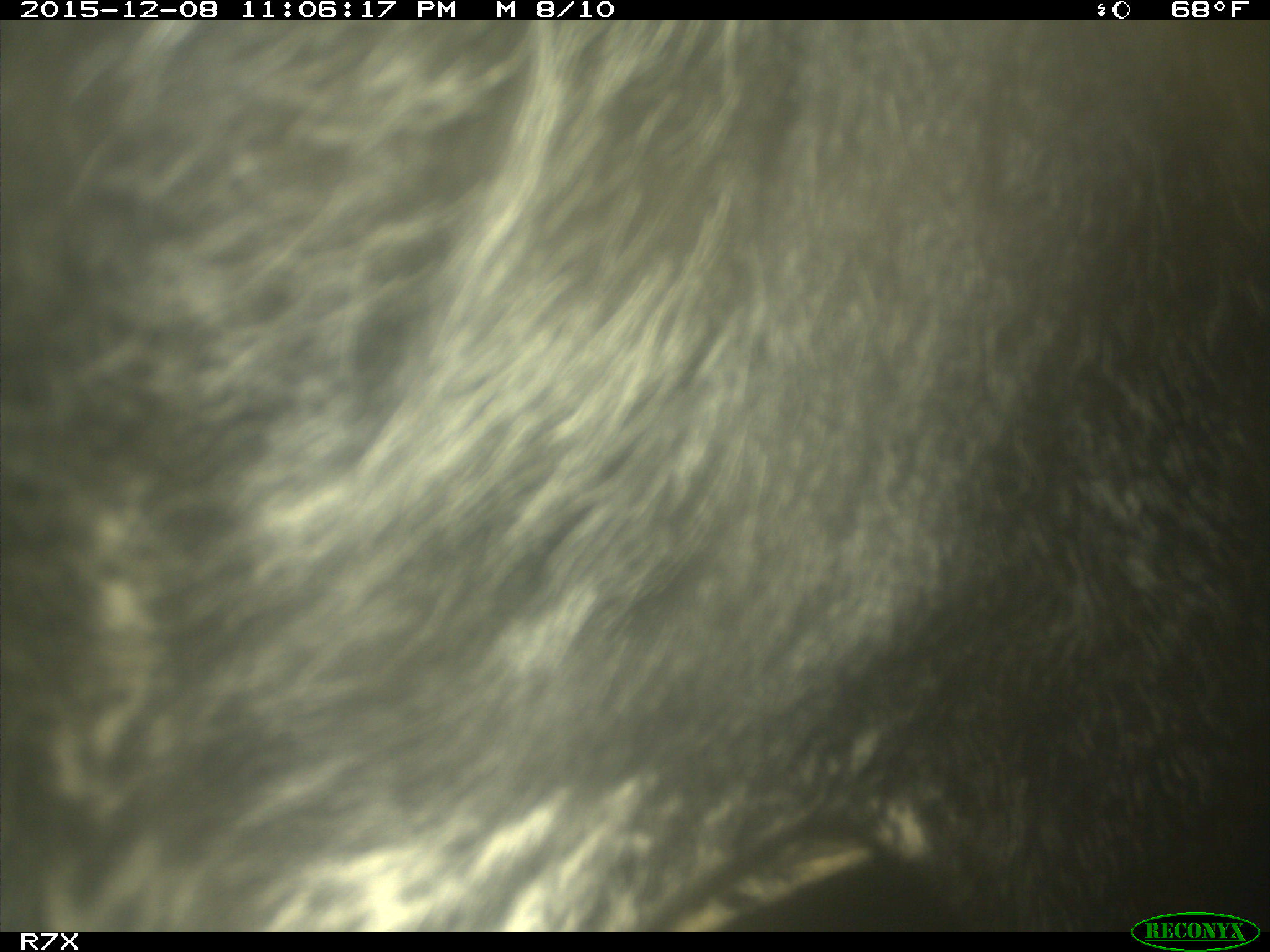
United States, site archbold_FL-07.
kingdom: Animalia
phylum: Chordata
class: Mammalia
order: Artiodactyla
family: Bovidae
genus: Bos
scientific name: Bos taurus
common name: domestic cow